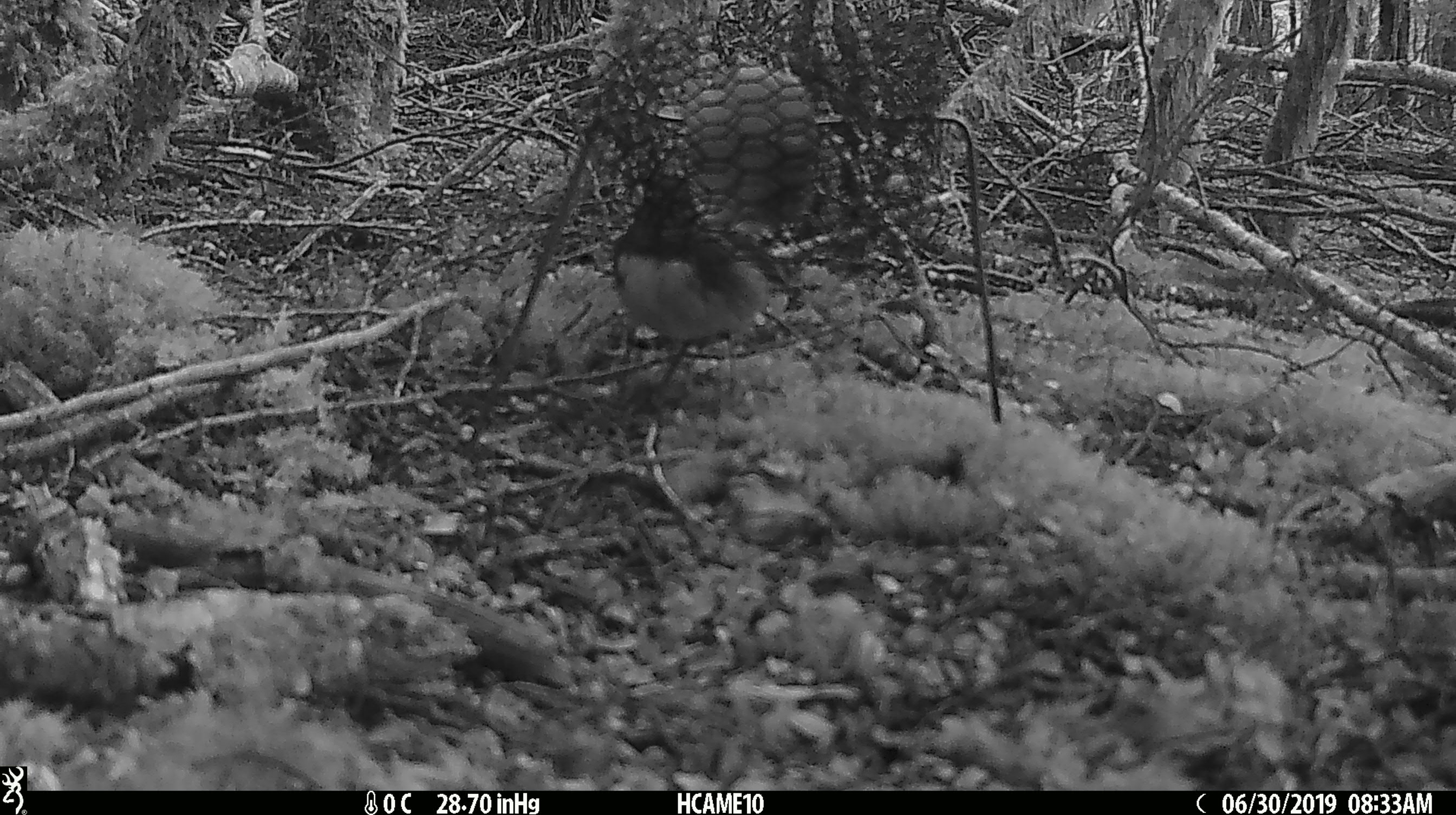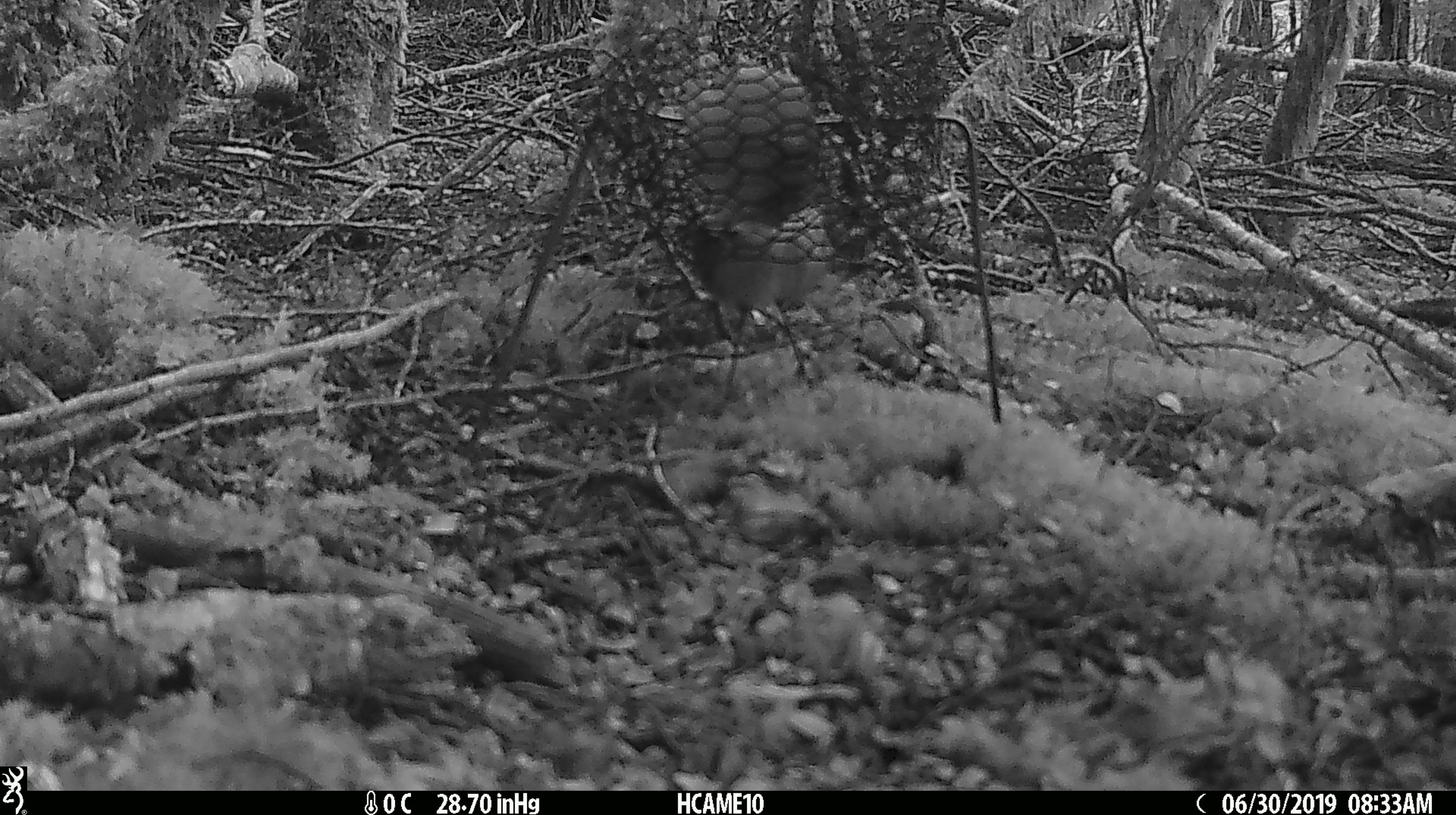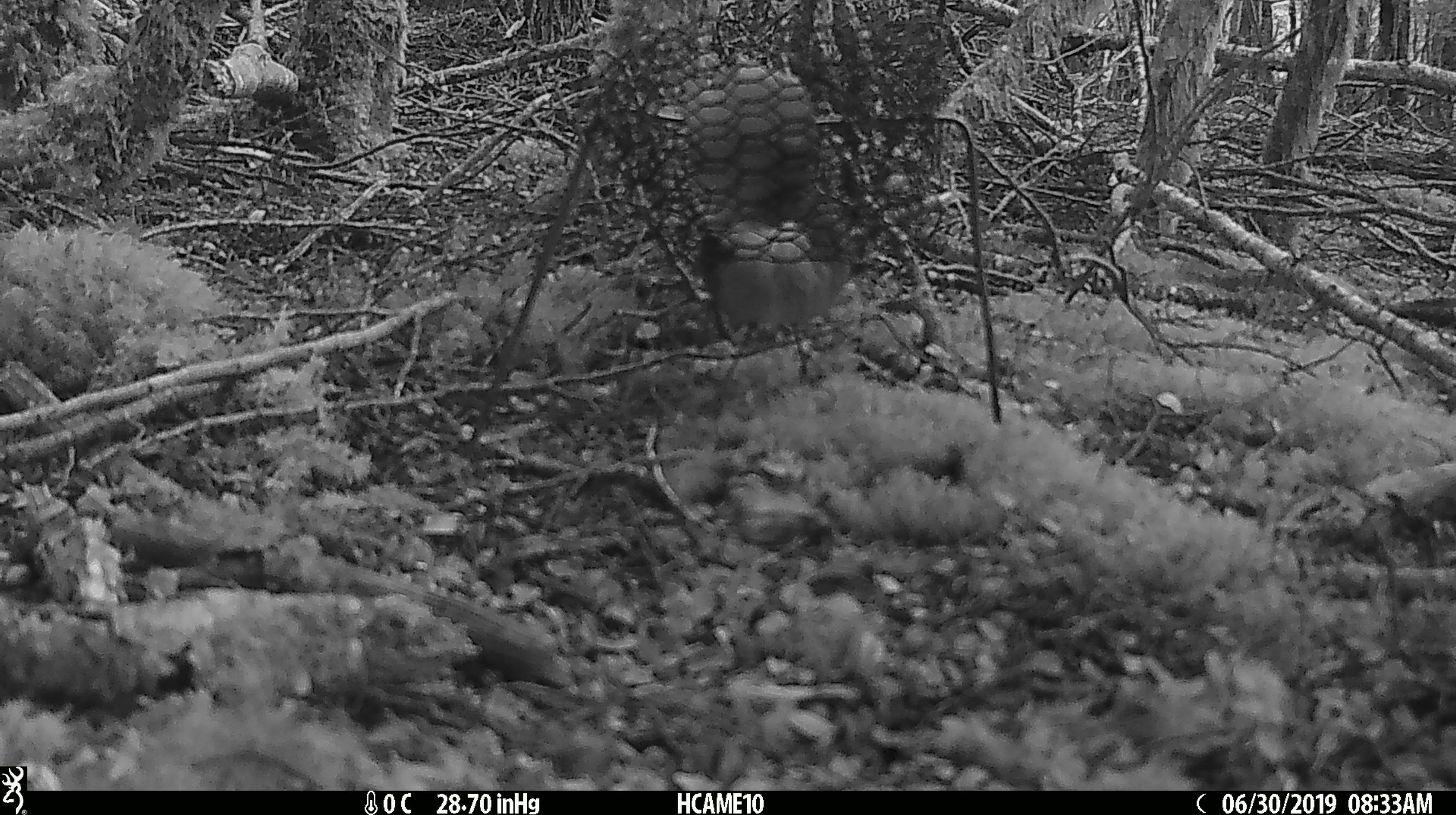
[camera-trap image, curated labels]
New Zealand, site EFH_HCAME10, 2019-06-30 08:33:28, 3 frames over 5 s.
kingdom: Animalia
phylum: Chordata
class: Aves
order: Passeriformes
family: Petroicidae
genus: Petroica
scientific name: Petroica australis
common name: new zealand robin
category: robin